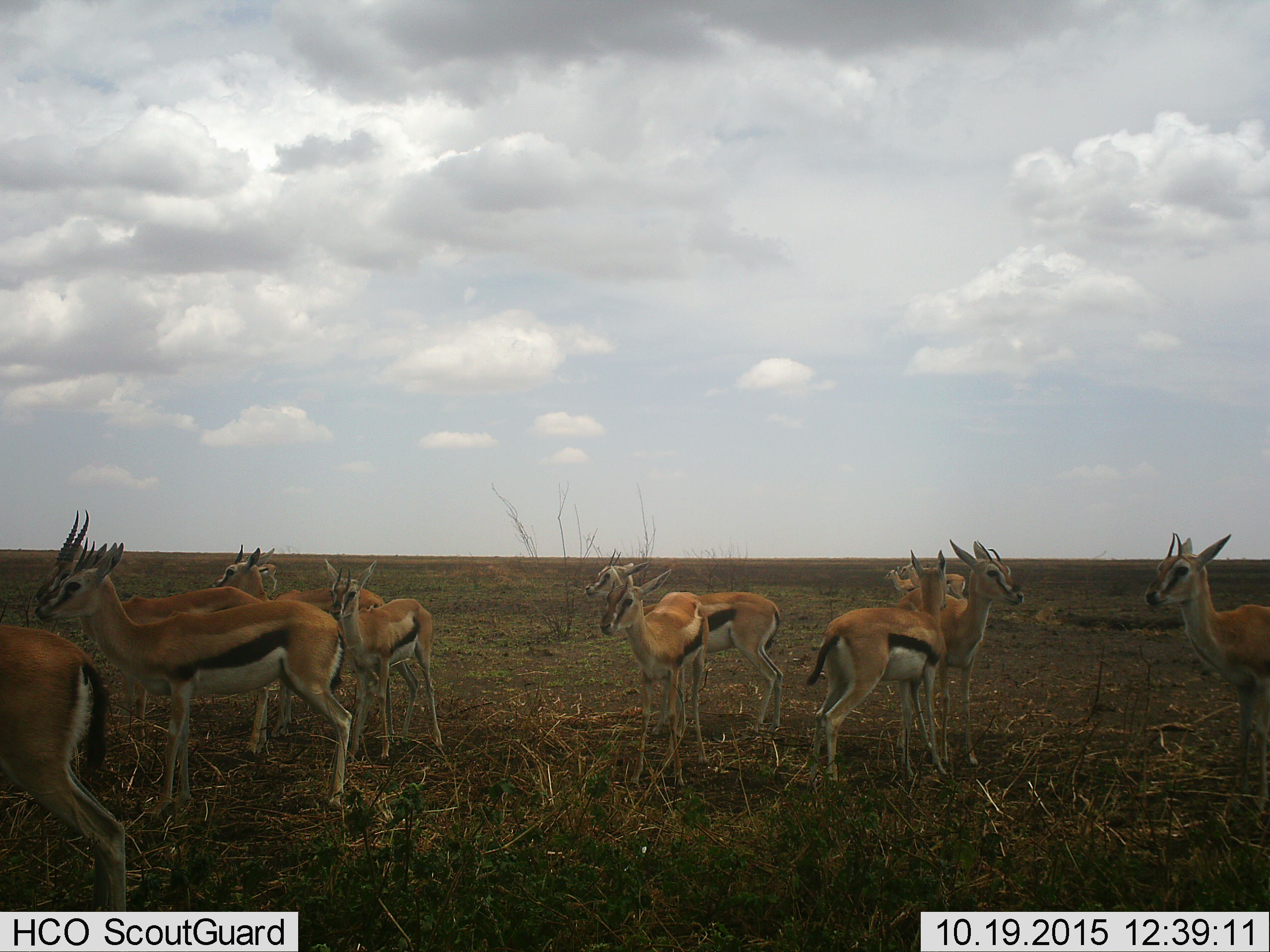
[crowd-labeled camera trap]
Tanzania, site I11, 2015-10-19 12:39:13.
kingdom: Animalia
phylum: Chordata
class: Mammalia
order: Artiodactyla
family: Bovidae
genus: Eudorcas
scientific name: Eudorcas thomsonii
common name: thomson's gazelle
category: gazellethomsons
Gazellethomsons (thomson's gazelle) (Eudorcas thomsonii), count 11-50. Behavior (volunteer vote fractions): standing 90%, resting 0%, moving 30%, interacting 30%. Young present (vote fraction): 20%. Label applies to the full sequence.